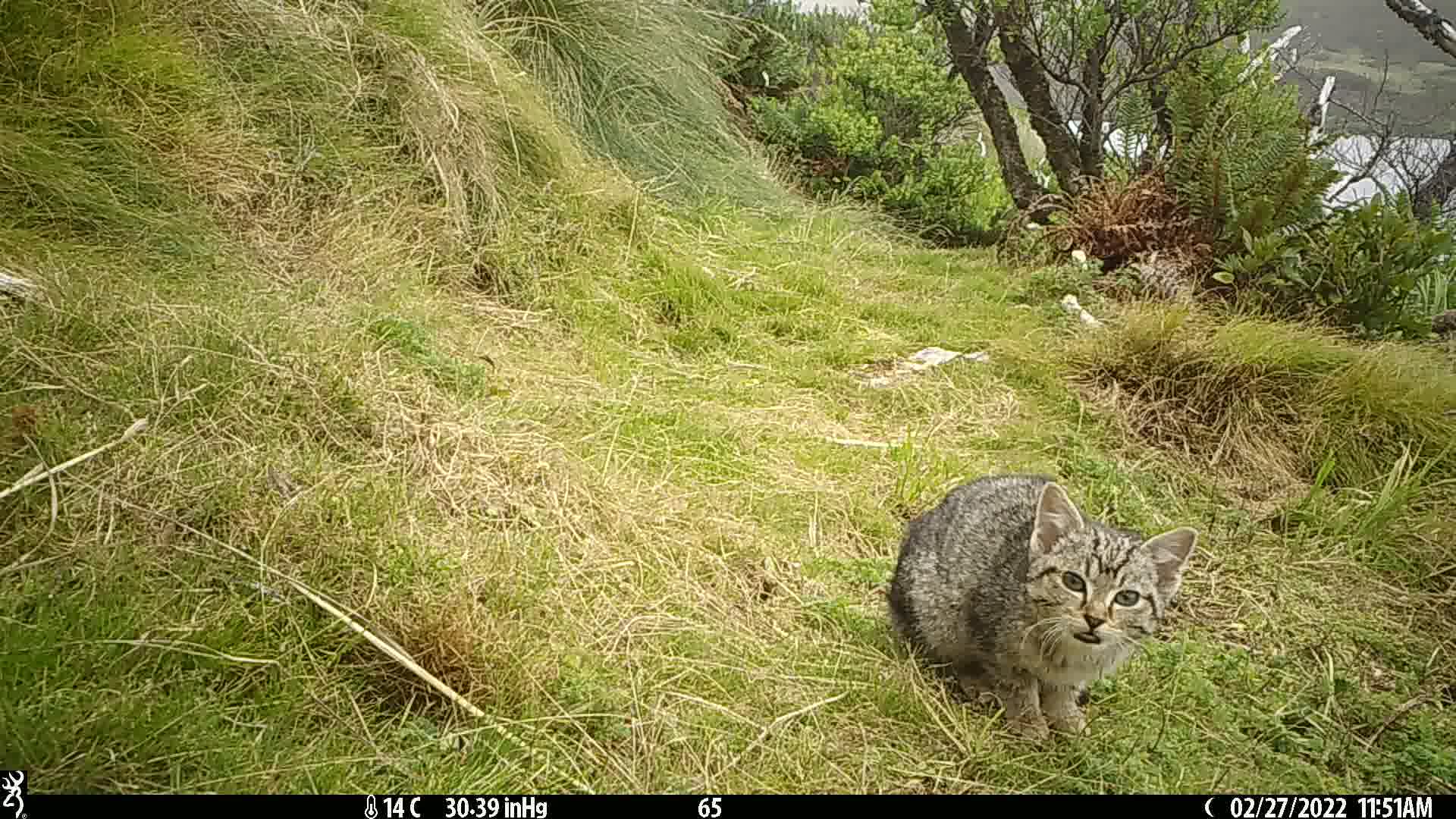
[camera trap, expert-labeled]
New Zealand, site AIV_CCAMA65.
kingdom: Animalia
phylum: Chordata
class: Mammalia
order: Carnivora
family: Felidae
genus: Felis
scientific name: Felis catus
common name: domestic cat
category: cat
Cat (domestic cat) (Felis catus).